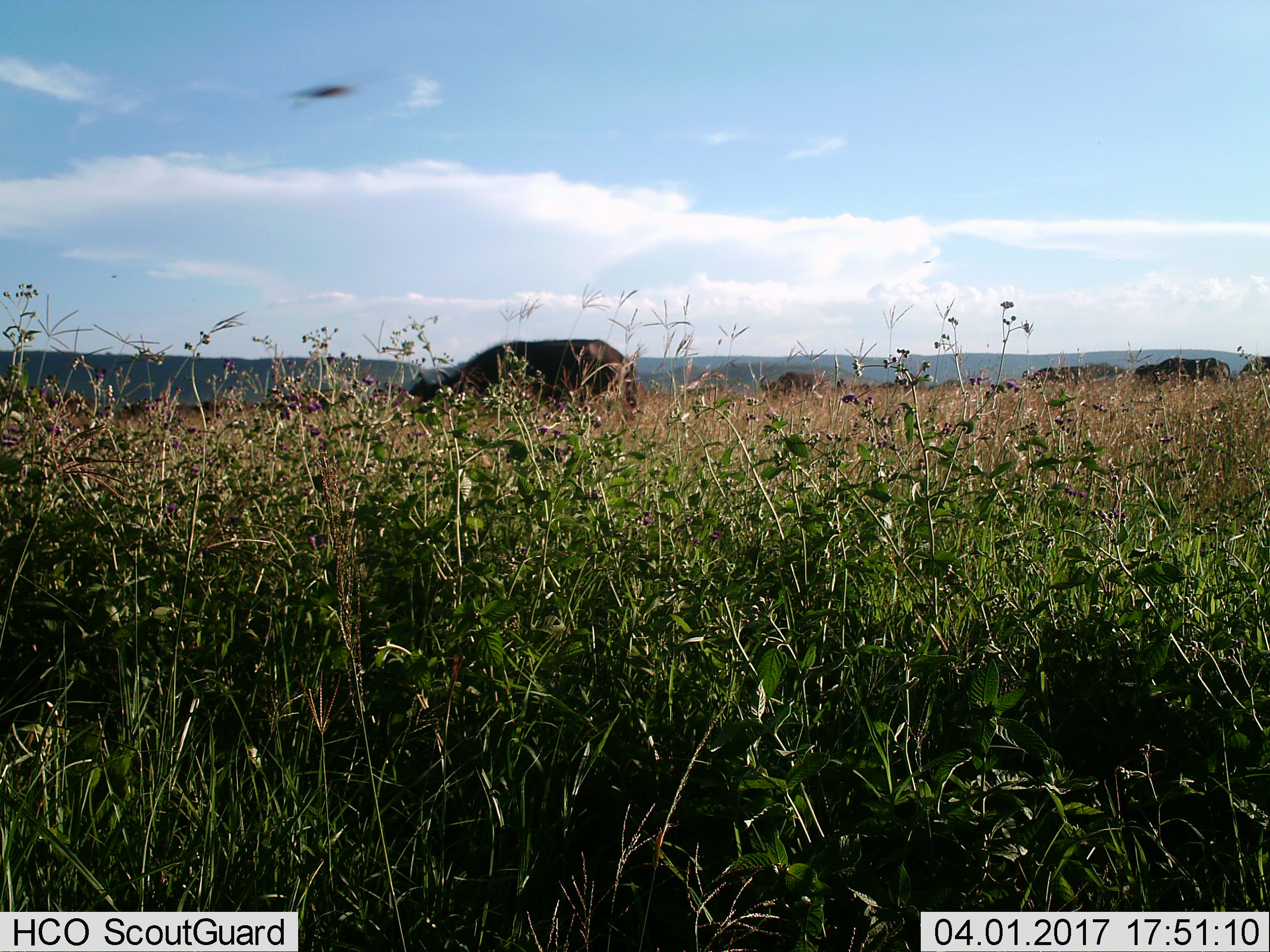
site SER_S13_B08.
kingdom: Animalia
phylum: Chordata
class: Mammalia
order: Artiodactyla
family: Bovidae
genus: Connochaetes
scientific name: Connochaetes taurinus taurinus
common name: blue wildebeest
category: wildebeestblue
Wildebeestblue (blue wildebeest) (Connochaetes taurinus taurinus), count 4. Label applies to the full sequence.